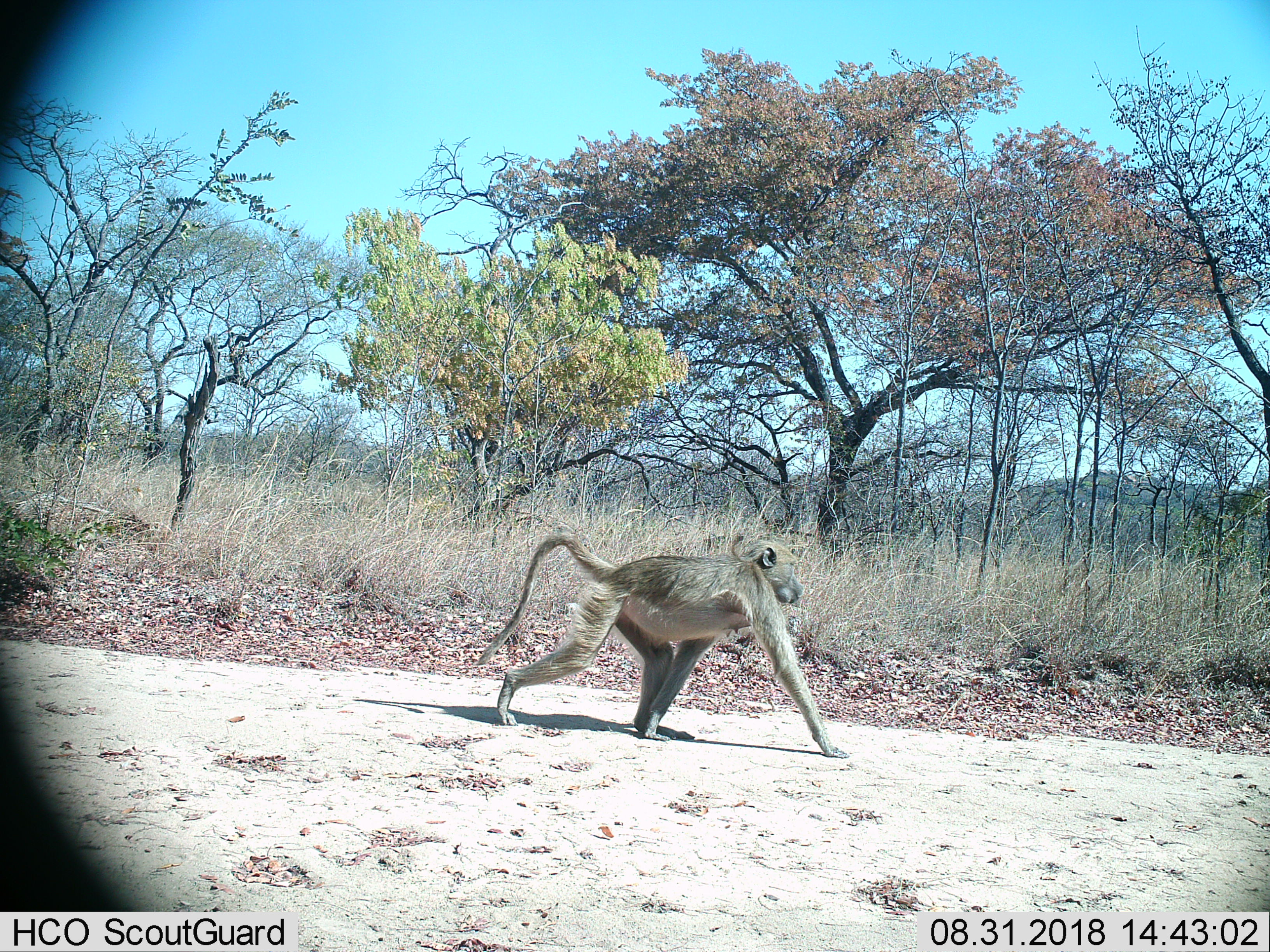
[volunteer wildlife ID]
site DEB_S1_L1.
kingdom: Animalia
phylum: Chordata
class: Mammalia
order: Primates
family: Cercopithecidae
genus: Papio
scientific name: Papio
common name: baboon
Baboon (Papio), count 1. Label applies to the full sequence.